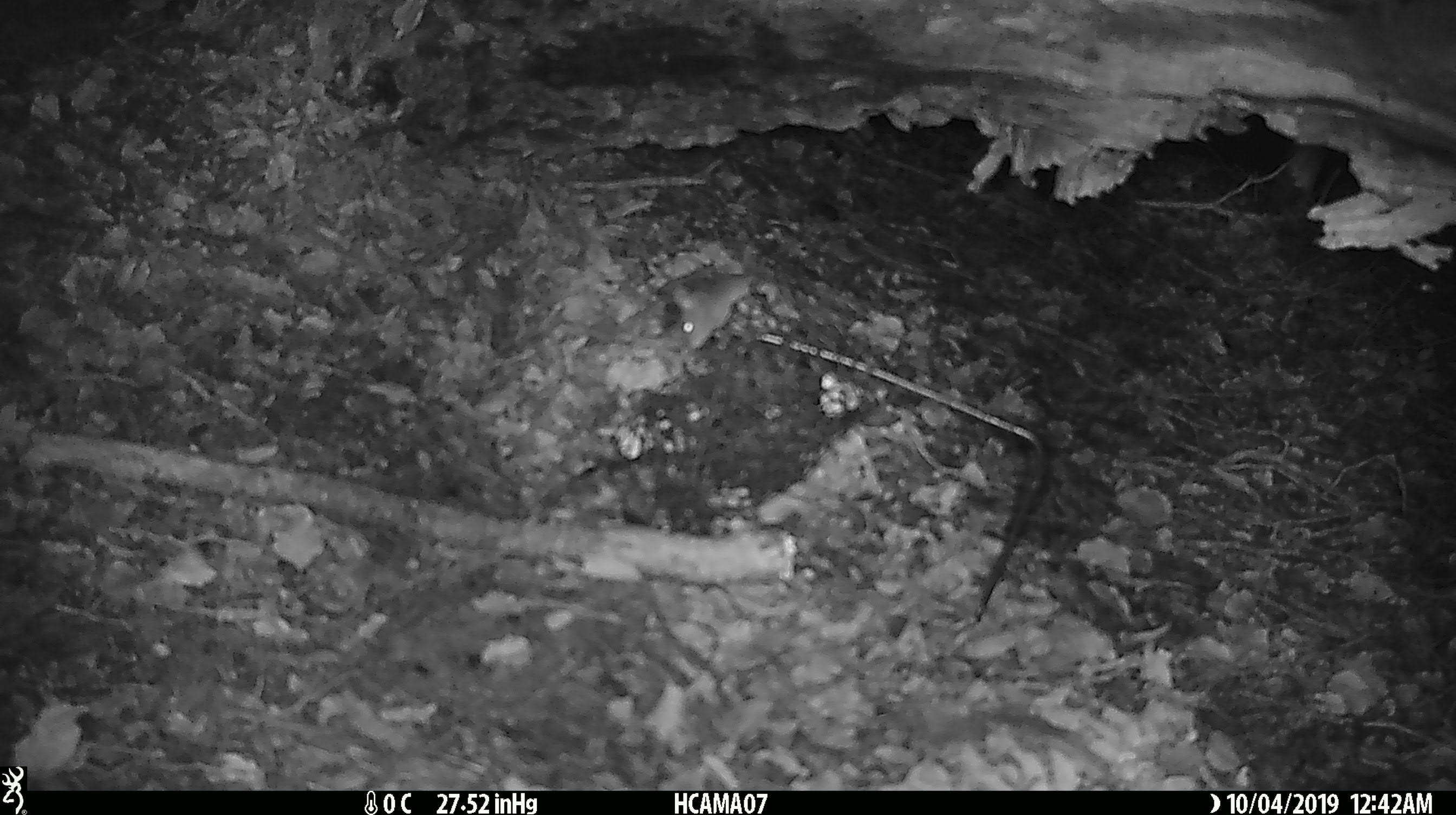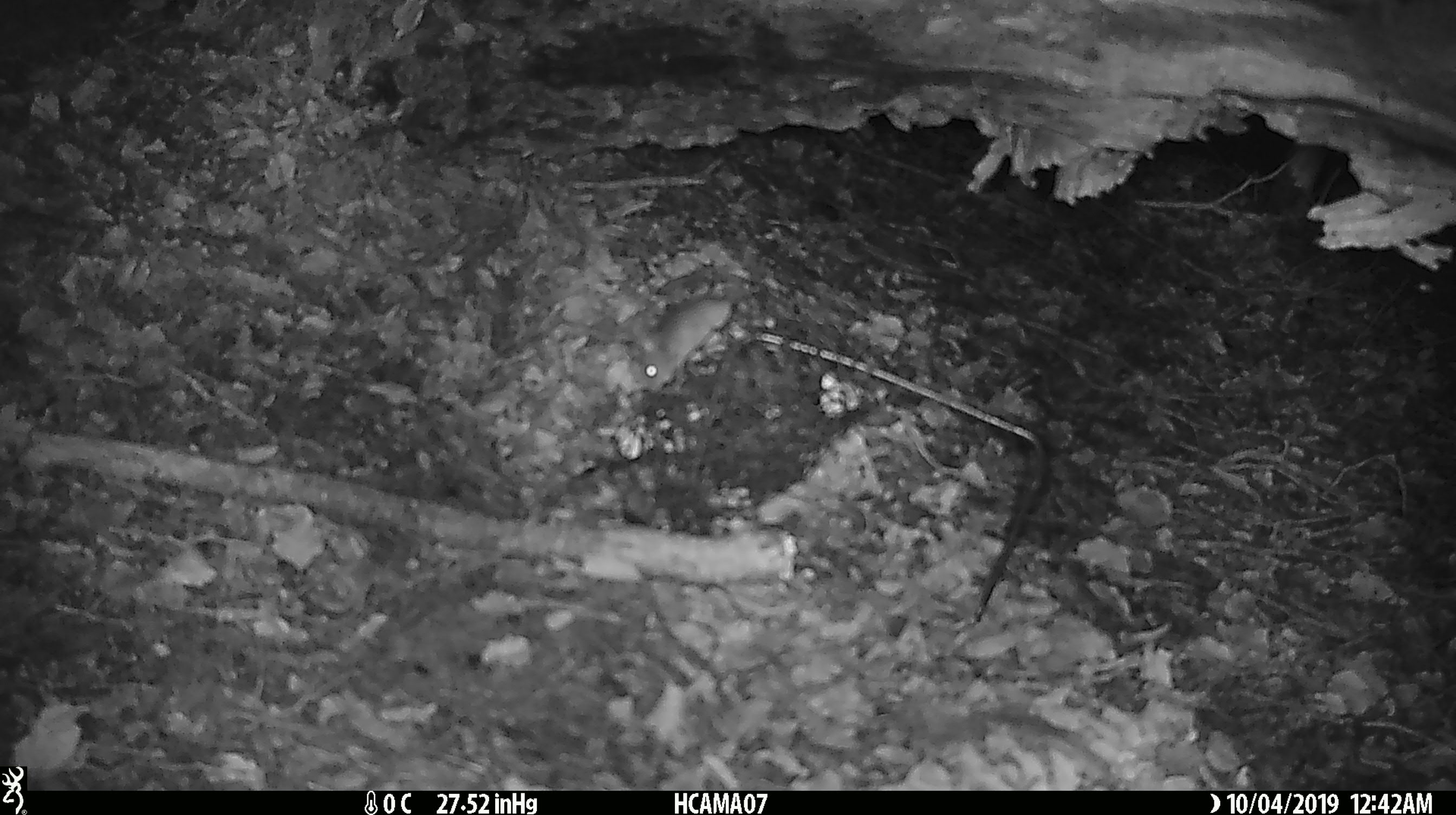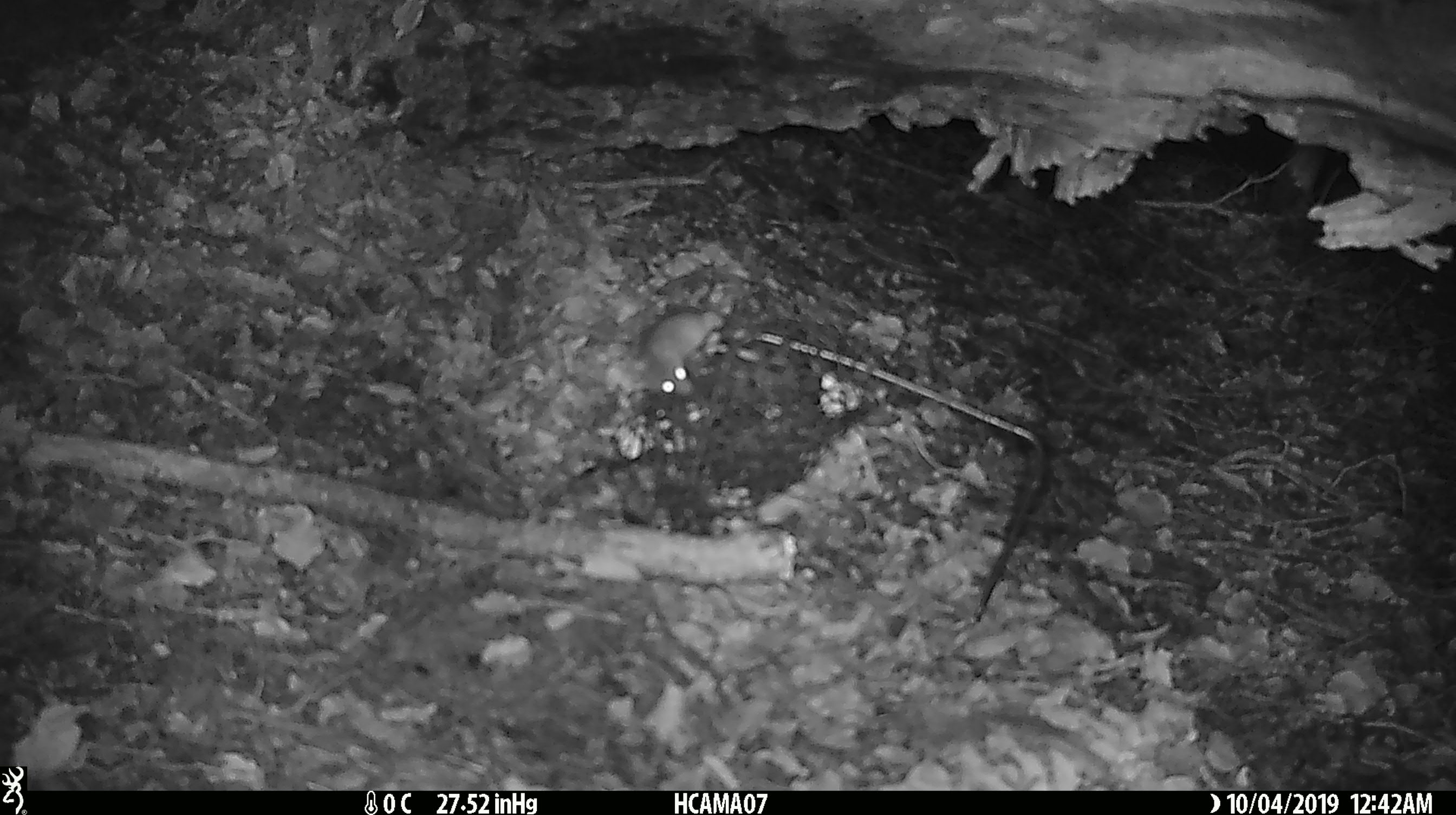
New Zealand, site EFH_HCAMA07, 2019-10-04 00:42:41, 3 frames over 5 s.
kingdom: Animalia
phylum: Chordata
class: Mammalia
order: Rodentia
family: Muridae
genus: Mus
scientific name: Mus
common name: mouse